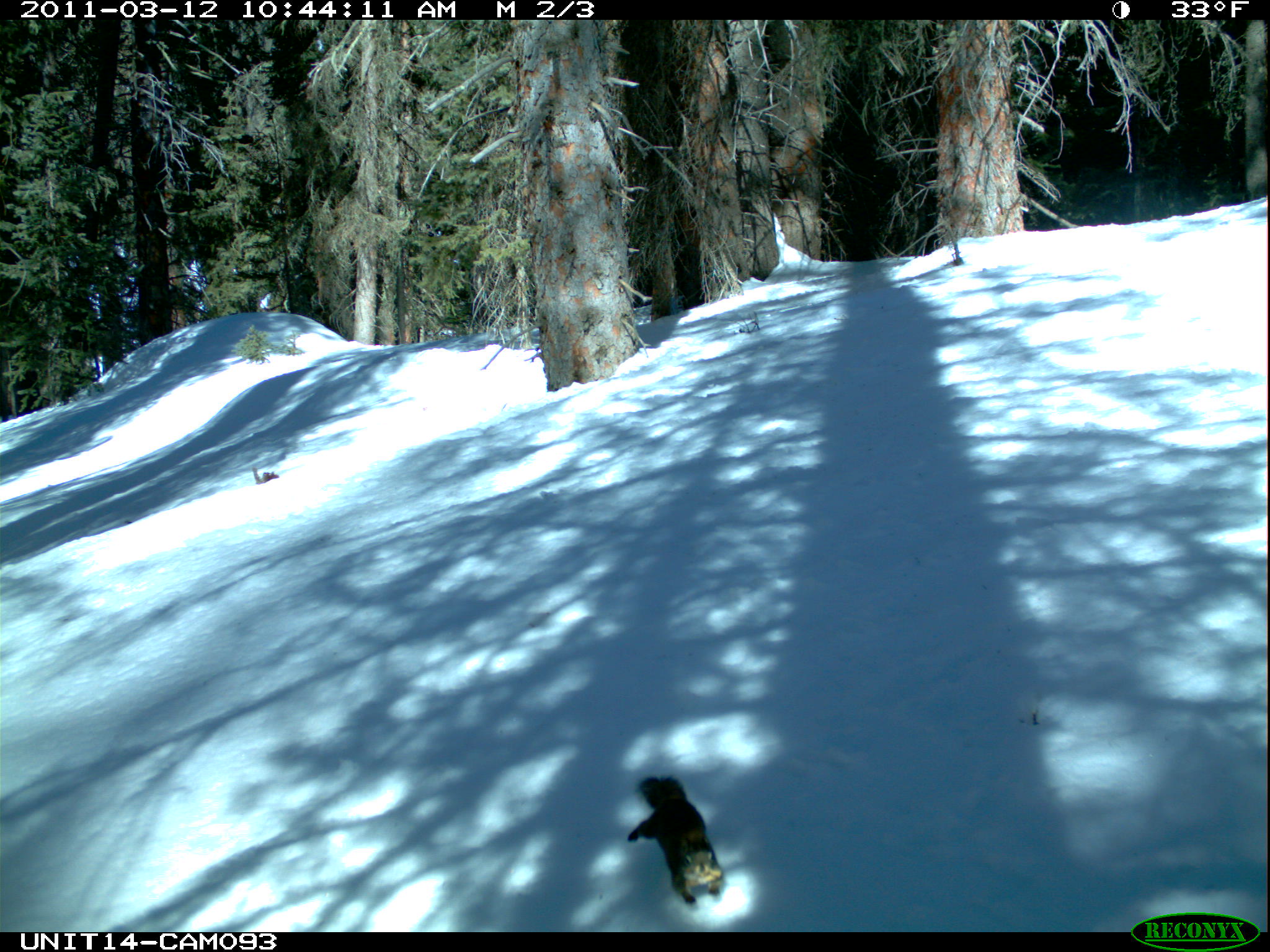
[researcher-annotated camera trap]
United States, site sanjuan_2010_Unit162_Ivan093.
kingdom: Animalia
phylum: Chordata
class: Mammalia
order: Rodentia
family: Sciuridae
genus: Tamiasciurus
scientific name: Tamiasciurus hudsonicus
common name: american red squirrel